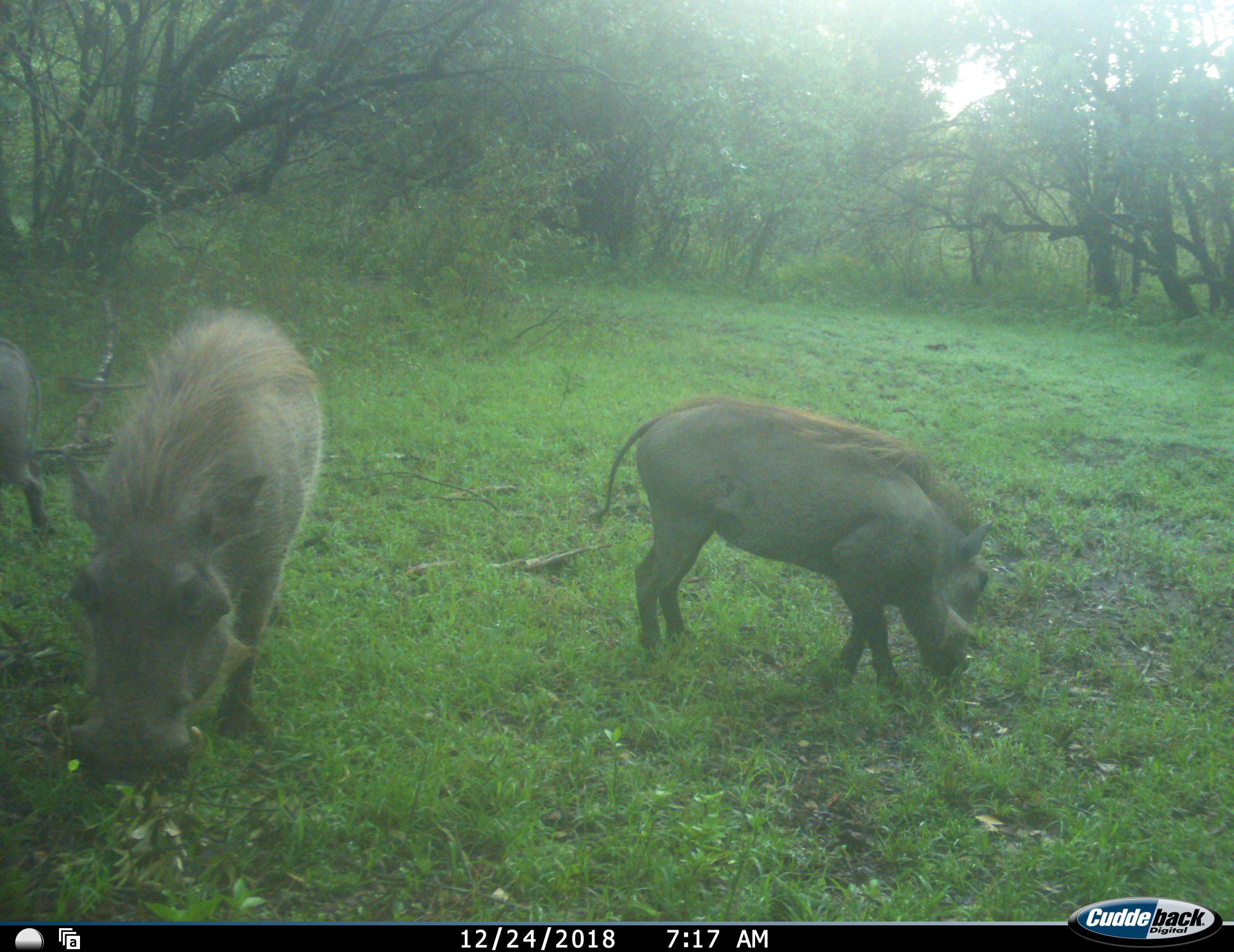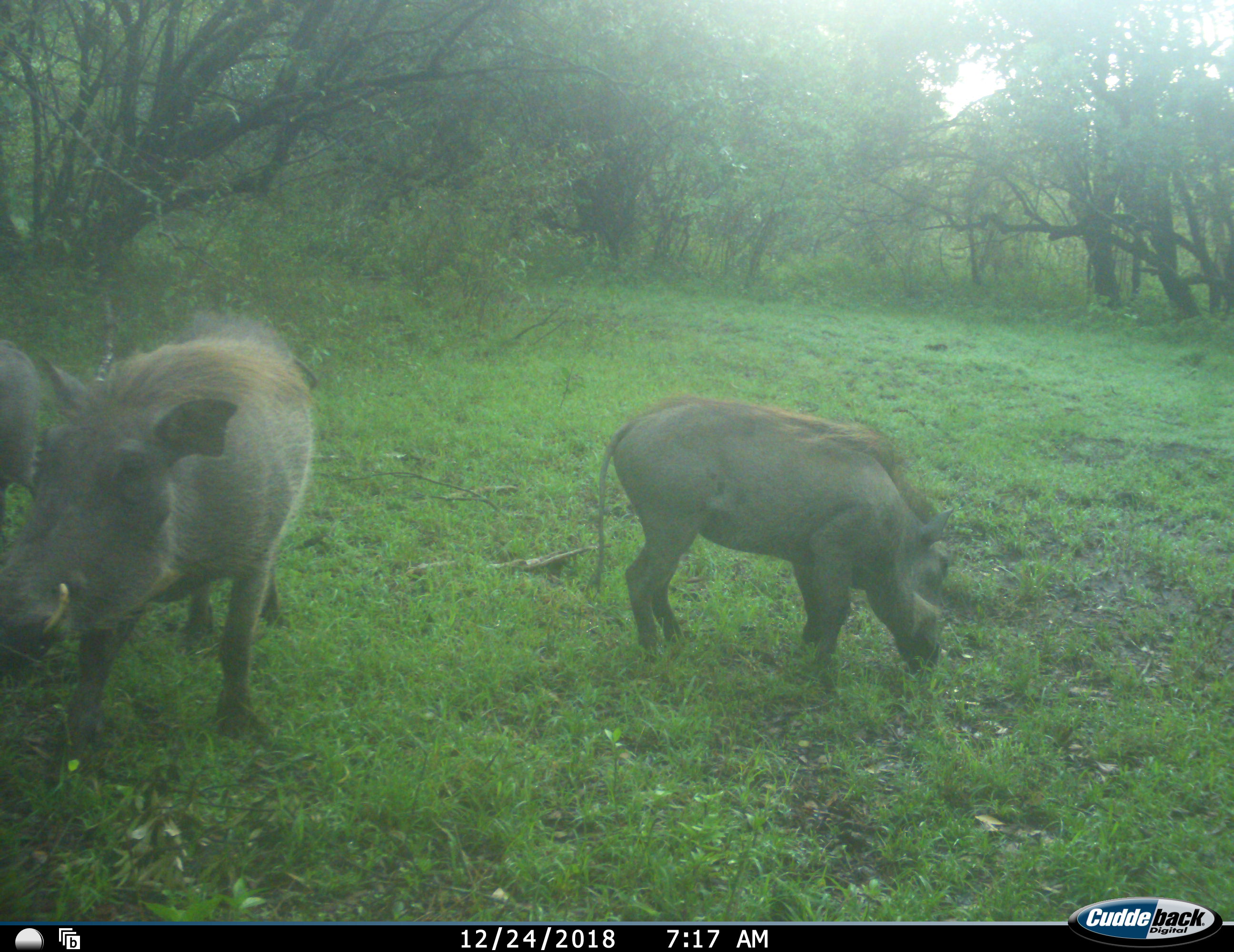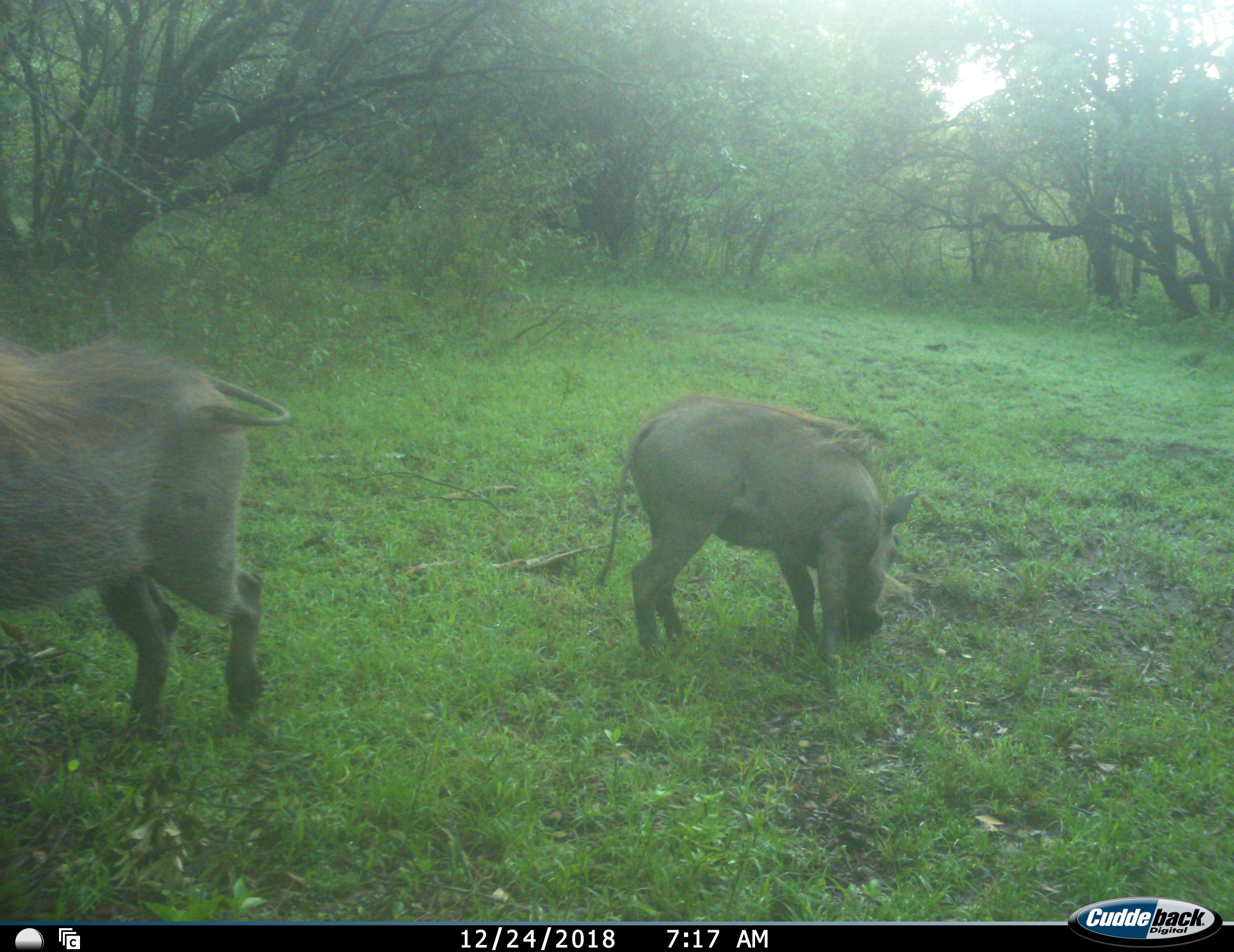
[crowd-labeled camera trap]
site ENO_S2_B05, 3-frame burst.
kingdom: Animalia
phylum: Chordata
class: Mammalia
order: Artiodactyla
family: Suidae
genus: Phacochoerus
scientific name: Phacochoerus africanus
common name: warthog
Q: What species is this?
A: Warthog (Phacochoerus africanus).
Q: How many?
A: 3.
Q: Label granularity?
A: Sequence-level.